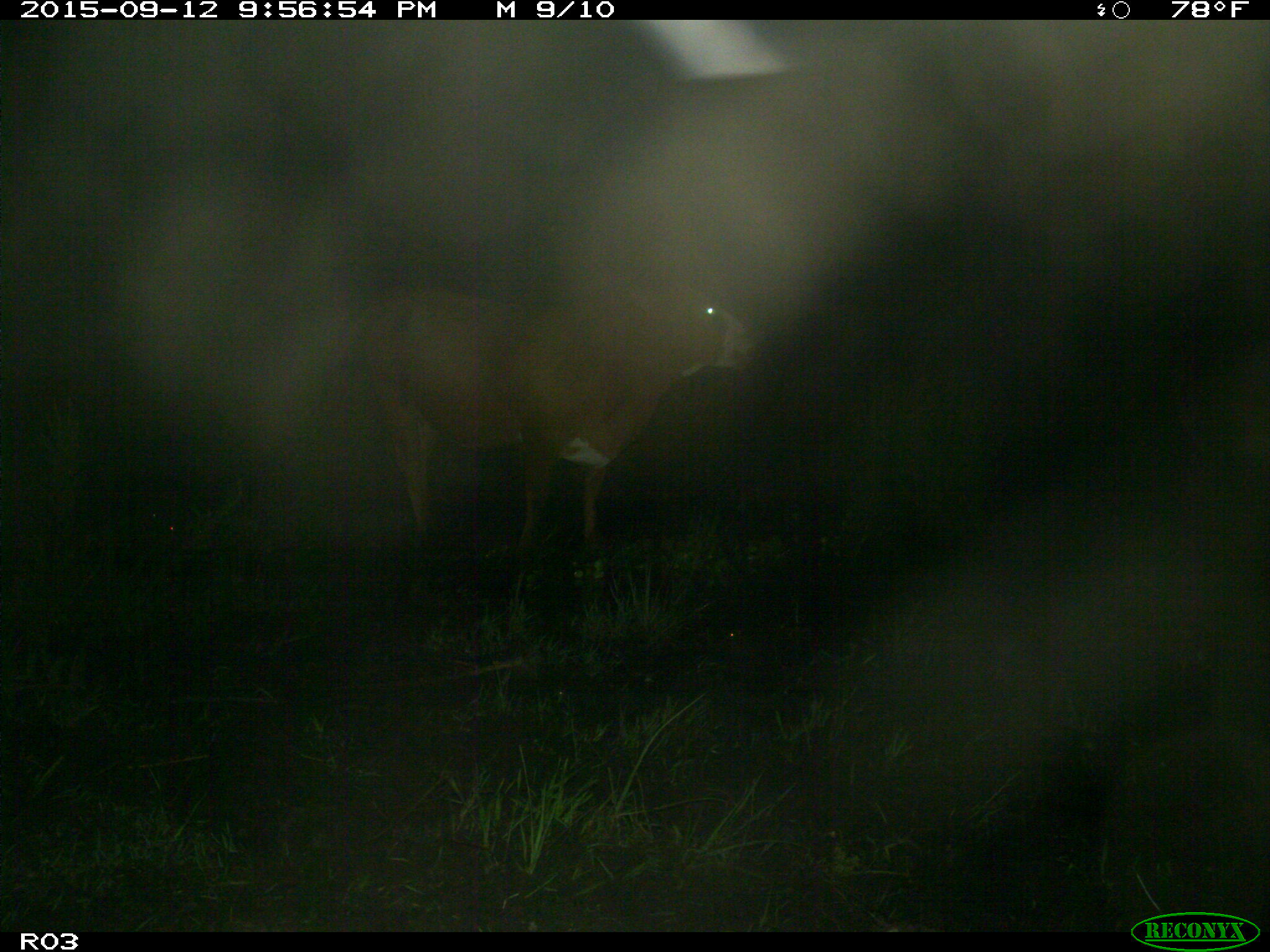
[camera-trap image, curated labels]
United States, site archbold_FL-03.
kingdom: Animalia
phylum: Chordata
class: Mammalia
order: Artiodactyla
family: Bovidae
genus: Bos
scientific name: Bos taurus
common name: domestic cow